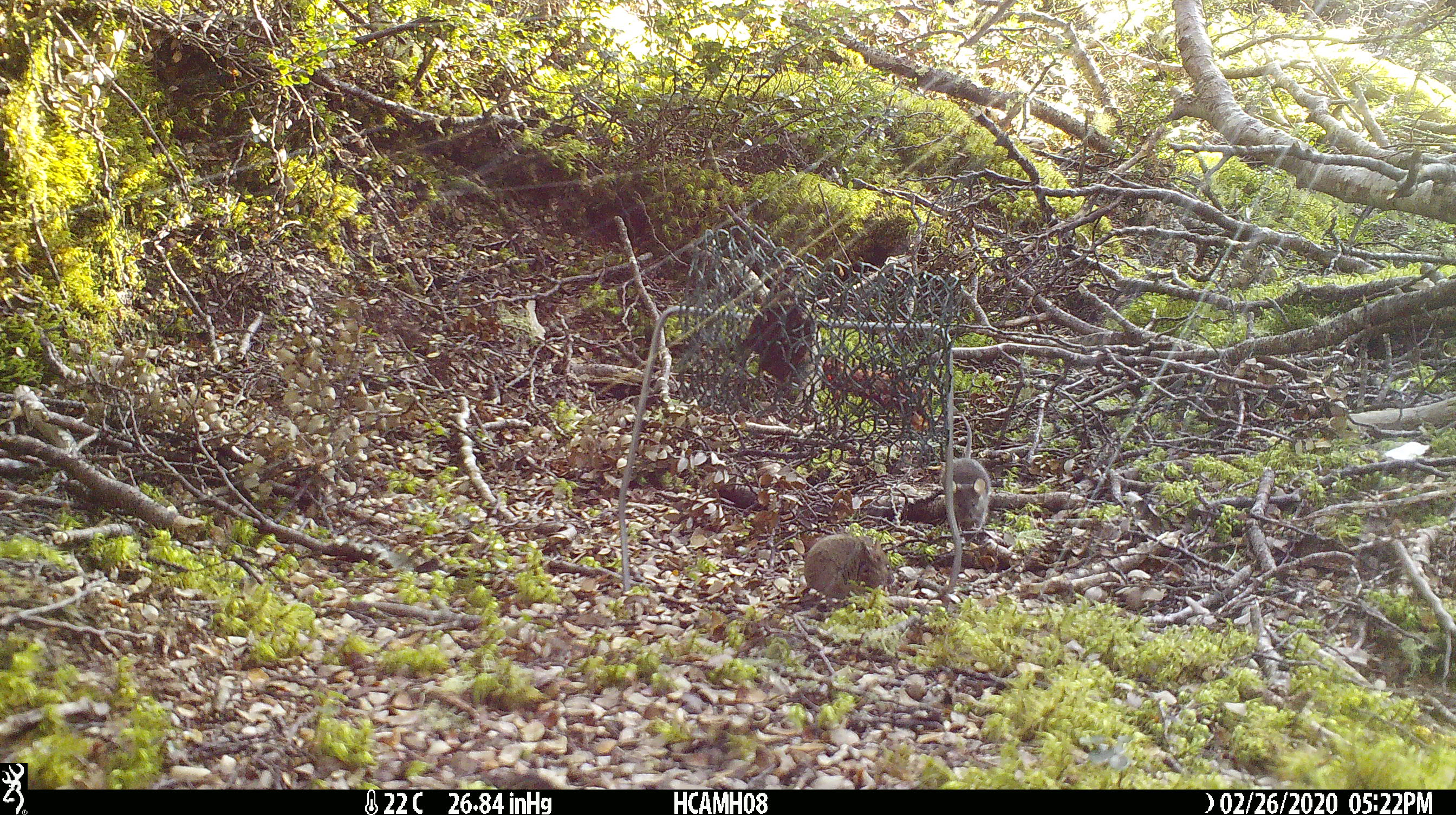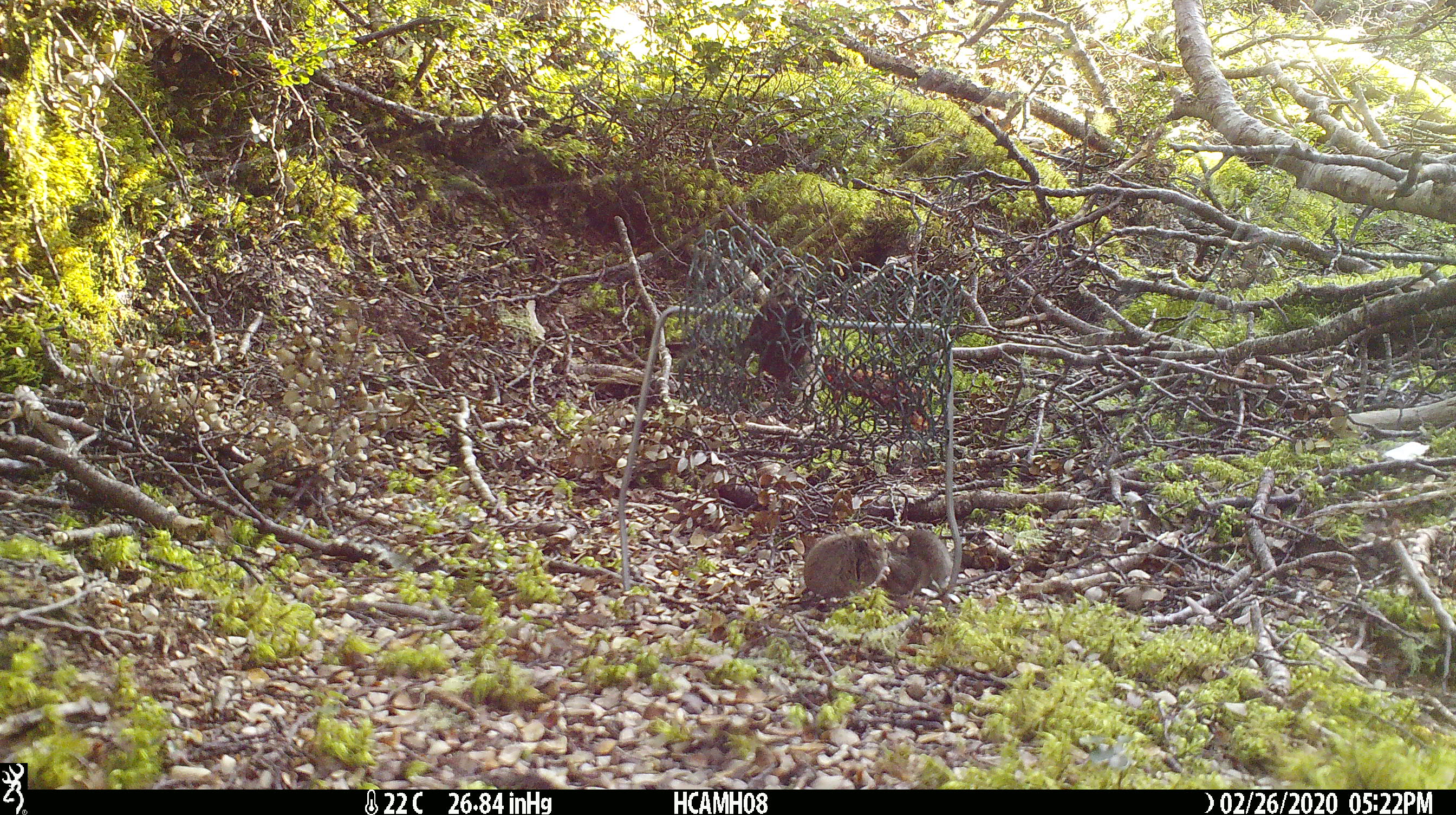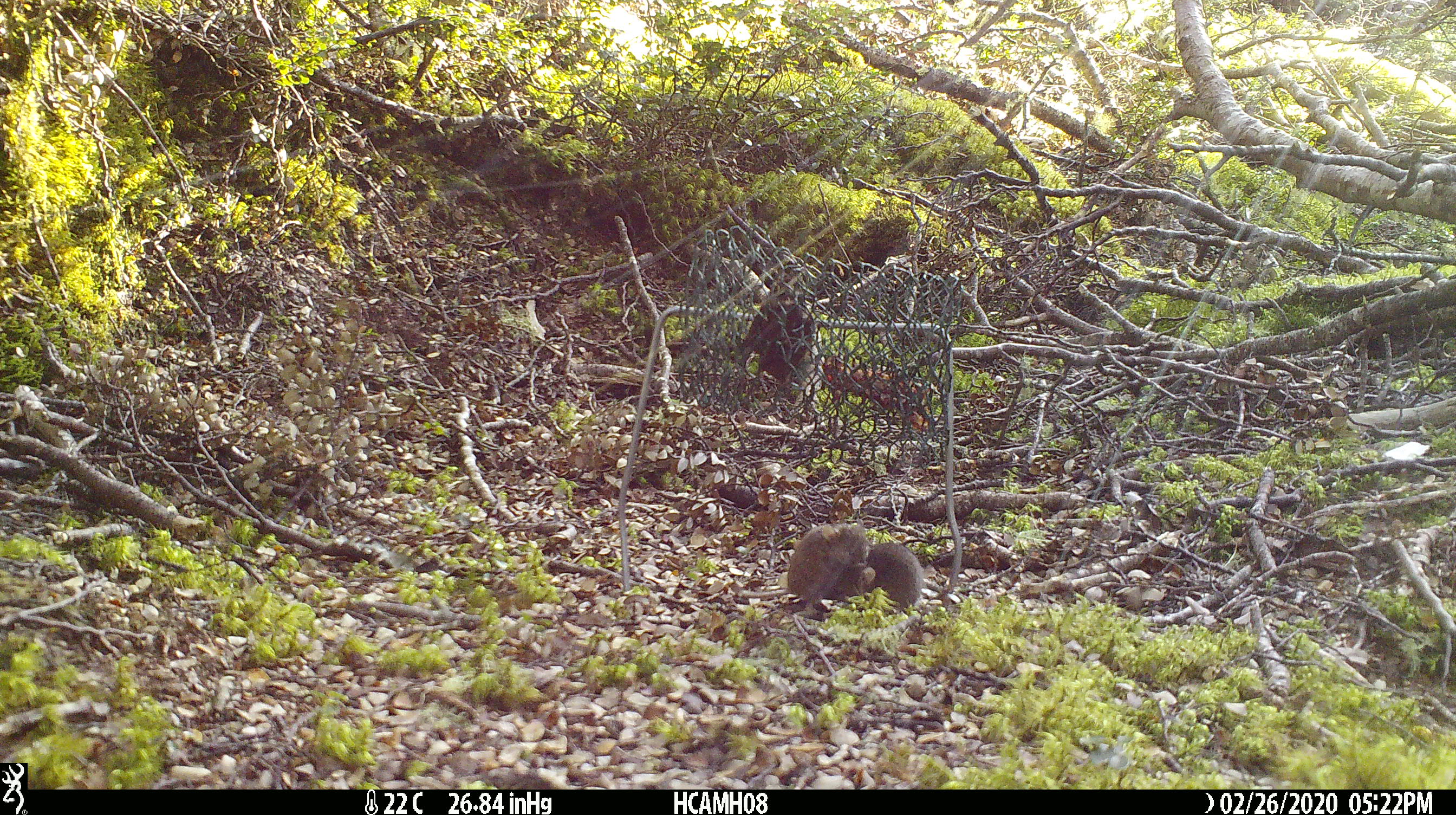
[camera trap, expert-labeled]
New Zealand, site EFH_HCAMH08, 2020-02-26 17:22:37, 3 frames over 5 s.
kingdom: Animalia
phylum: Chordata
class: Mammalia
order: Rodentia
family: Muridae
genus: Mus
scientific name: Mus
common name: mouse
Mouse (Mus).